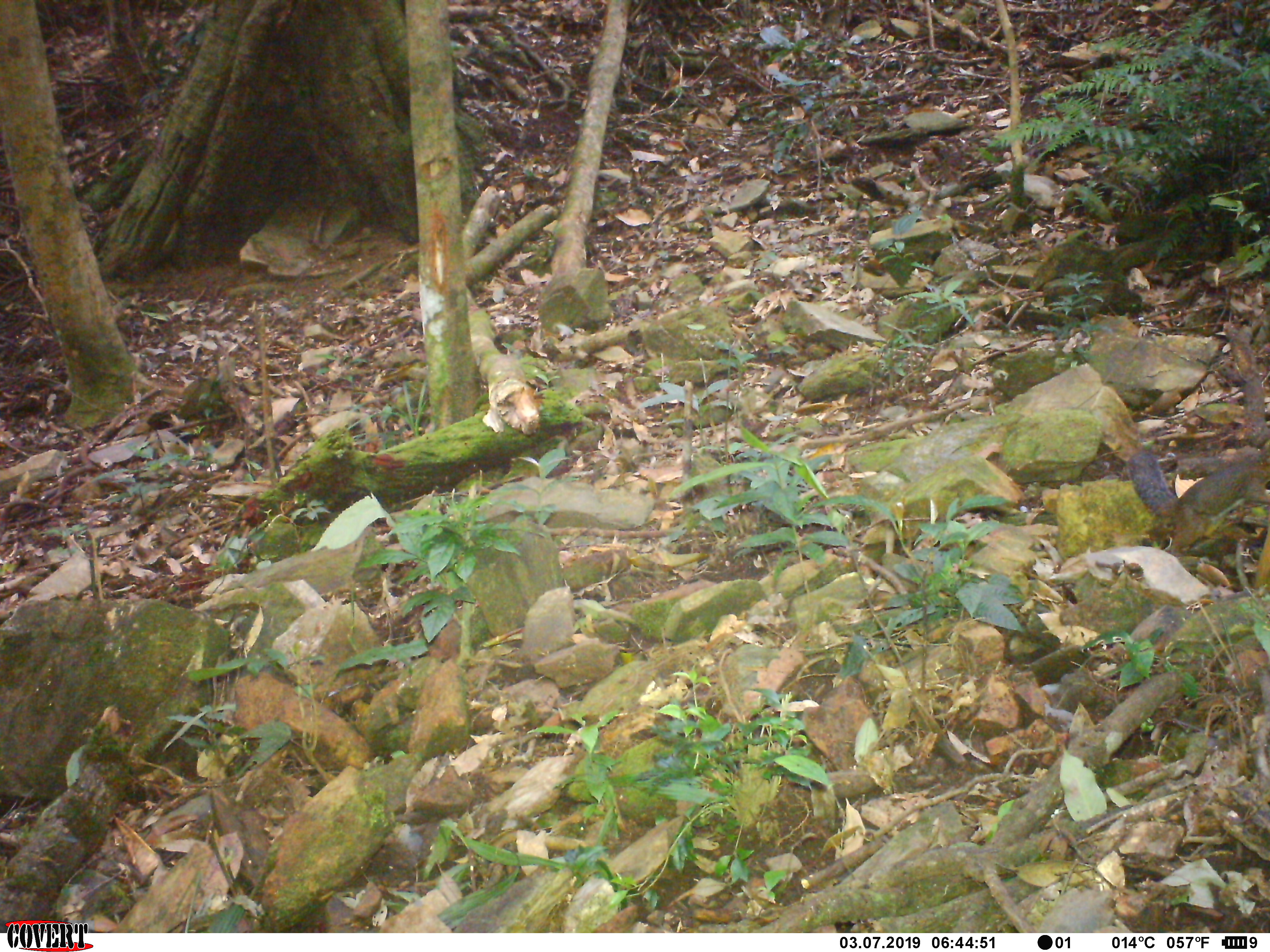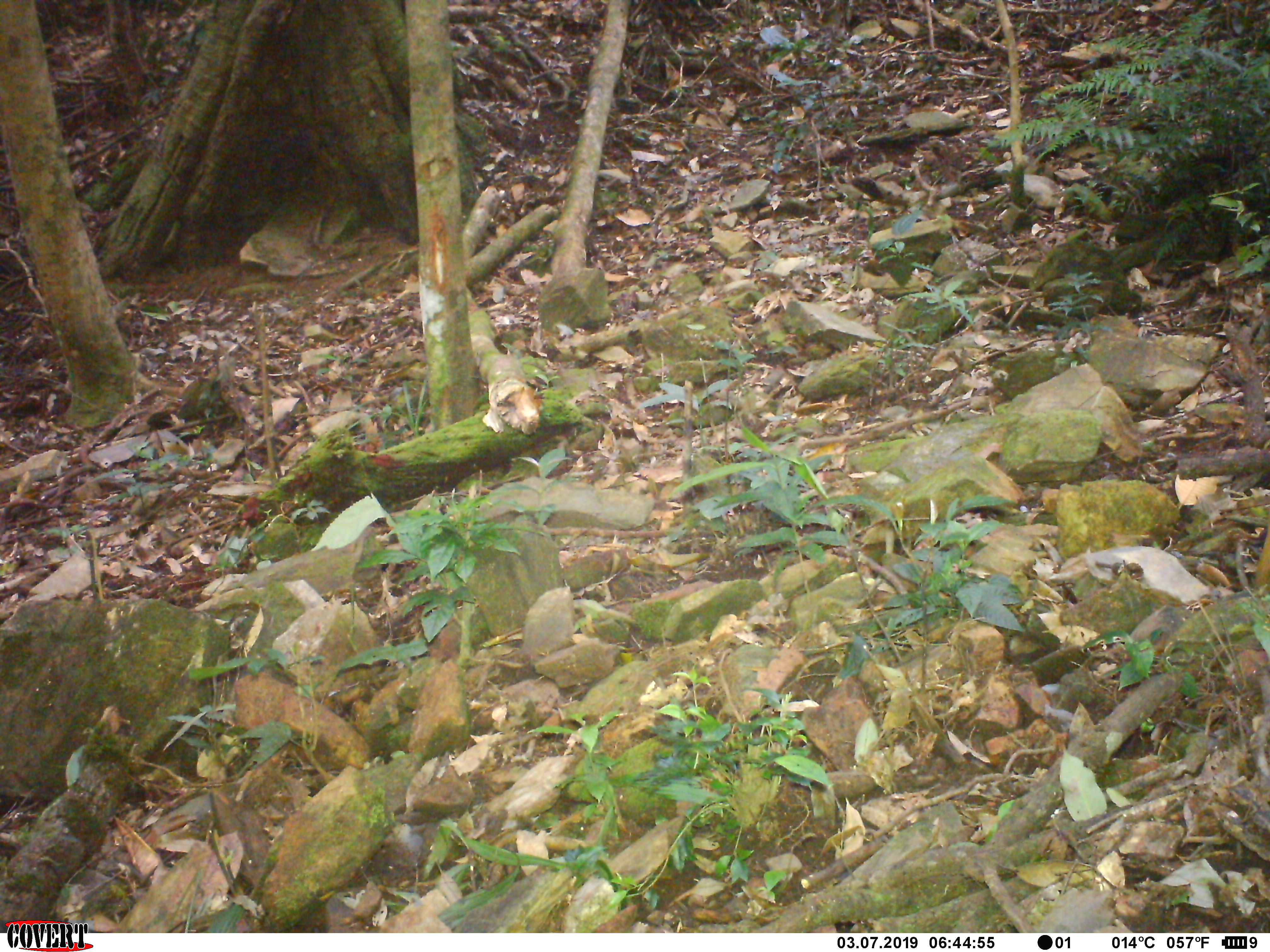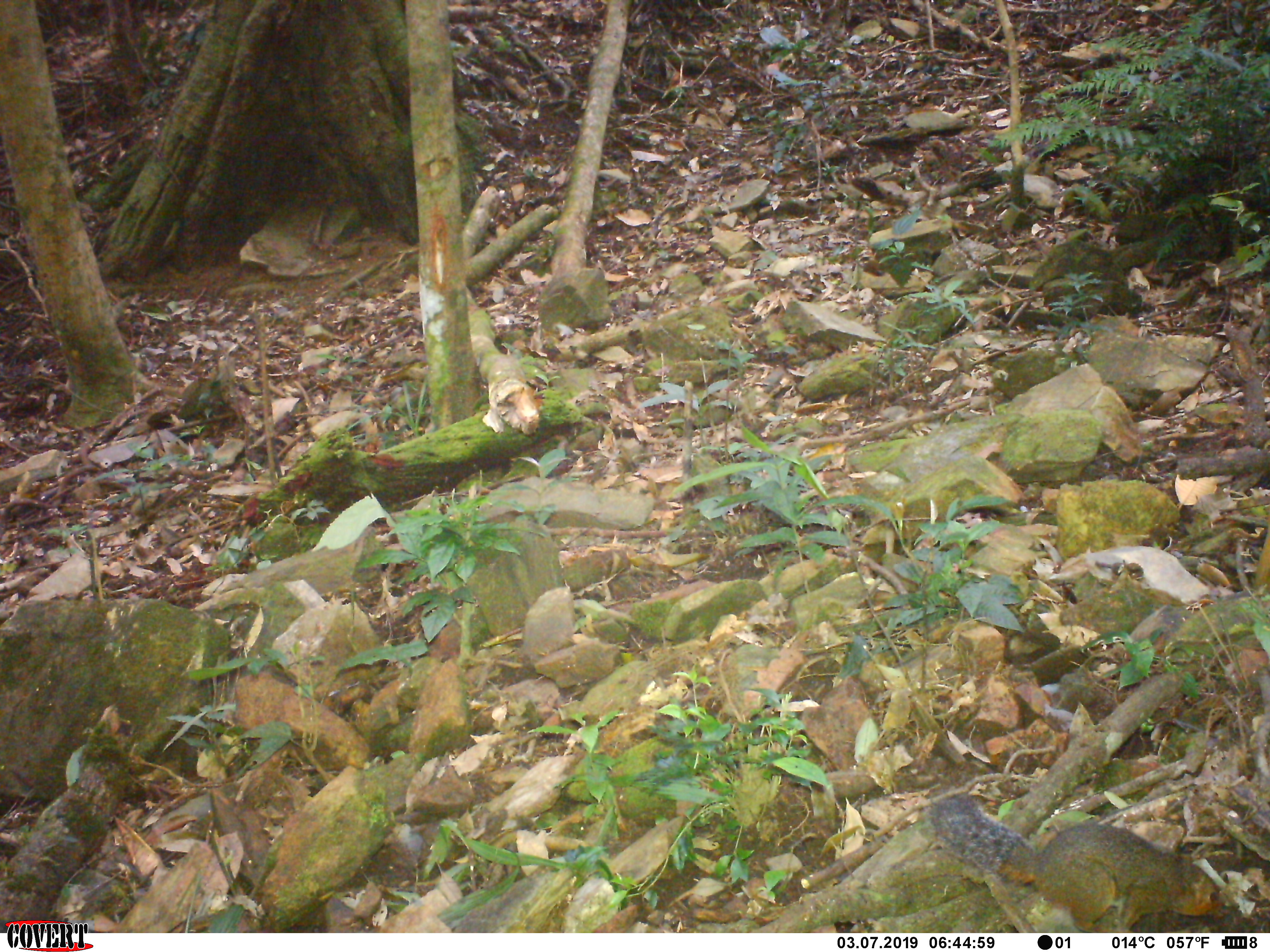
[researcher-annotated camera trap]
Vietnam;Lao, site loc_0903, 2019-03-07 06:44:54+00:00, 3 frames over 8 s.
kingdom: Animalia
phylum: Chordata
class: Mammalia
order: Rodentia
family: Sciuridae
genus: Sciurus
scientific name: Sciurus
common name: squirrel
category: unidentified squirrel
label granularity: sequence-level